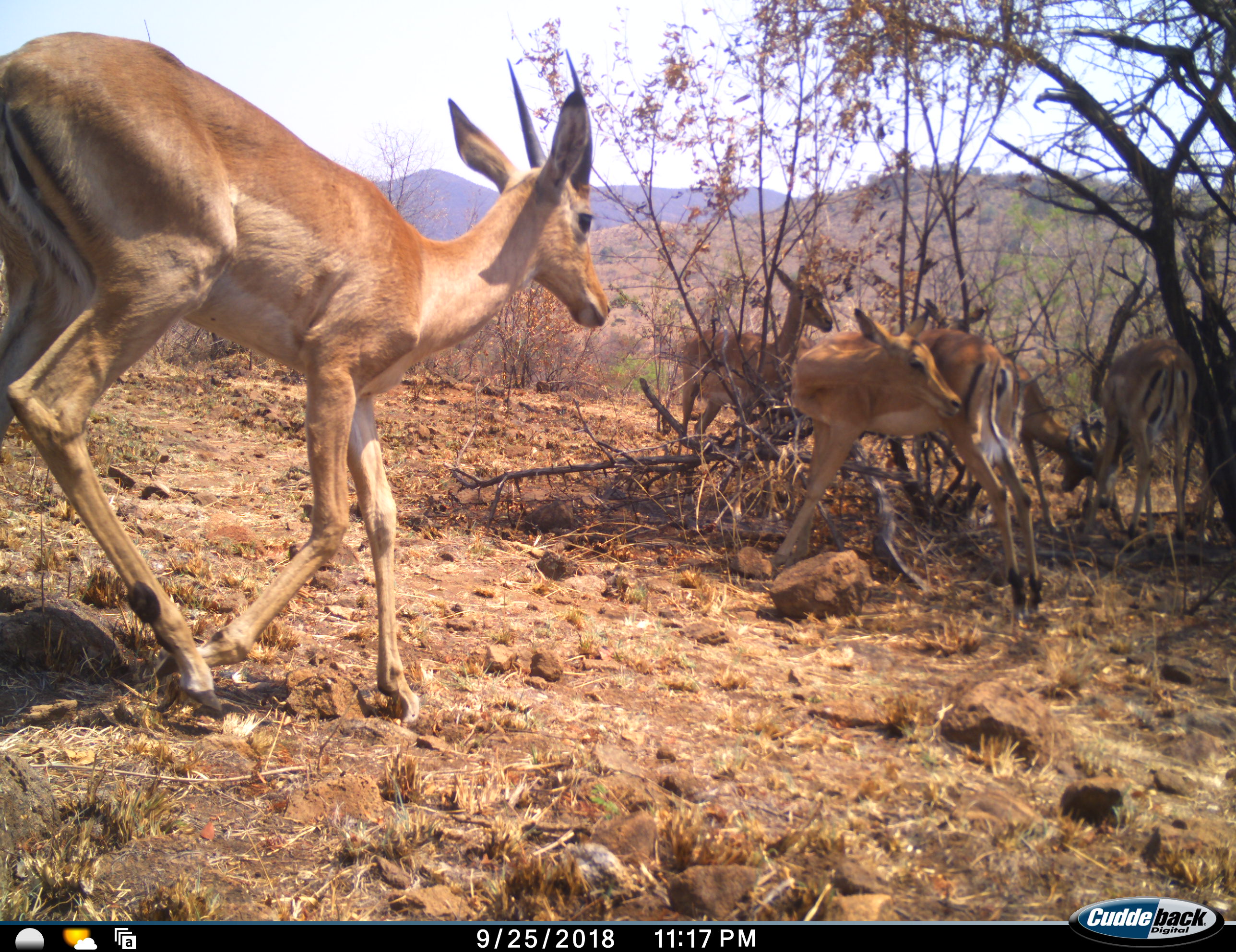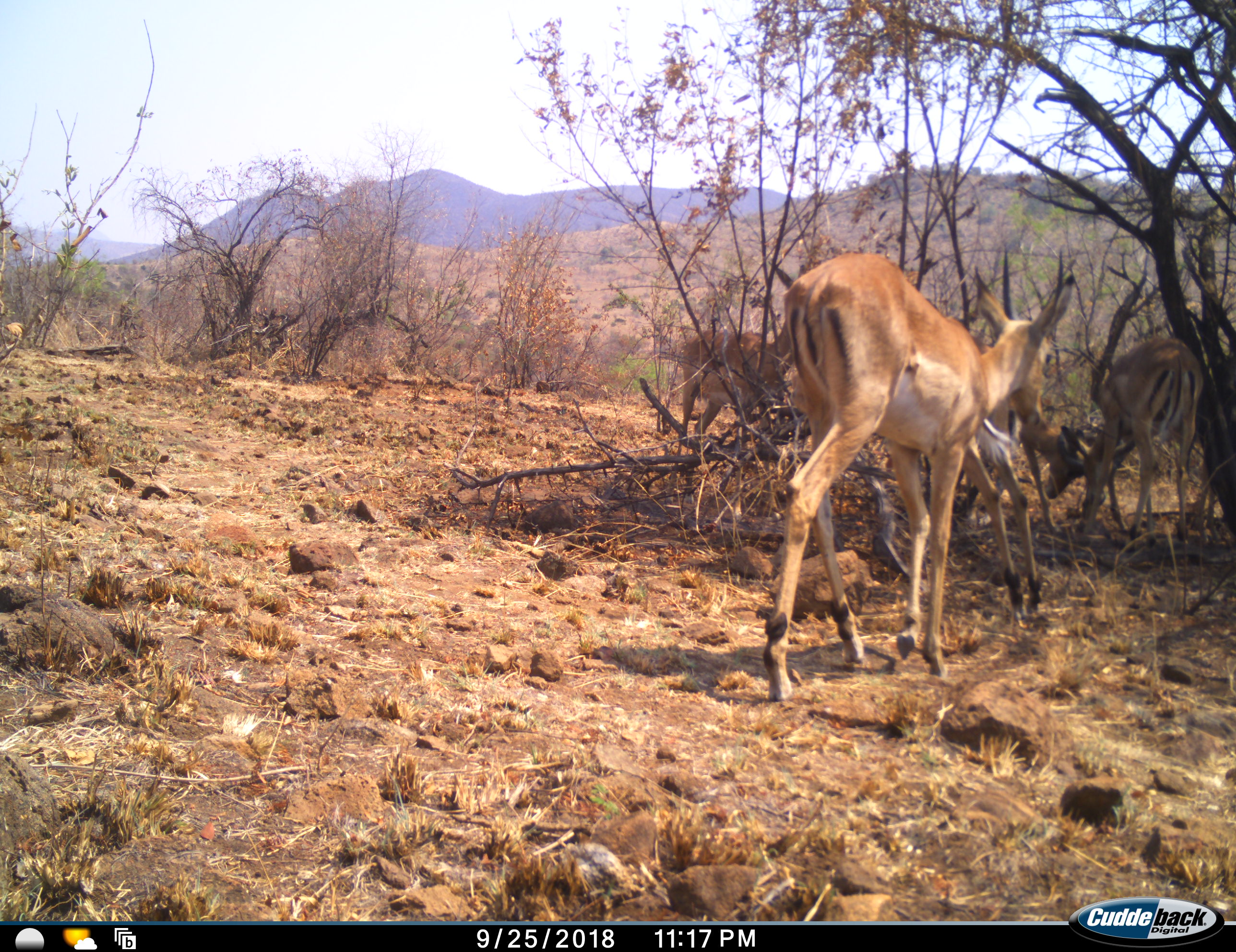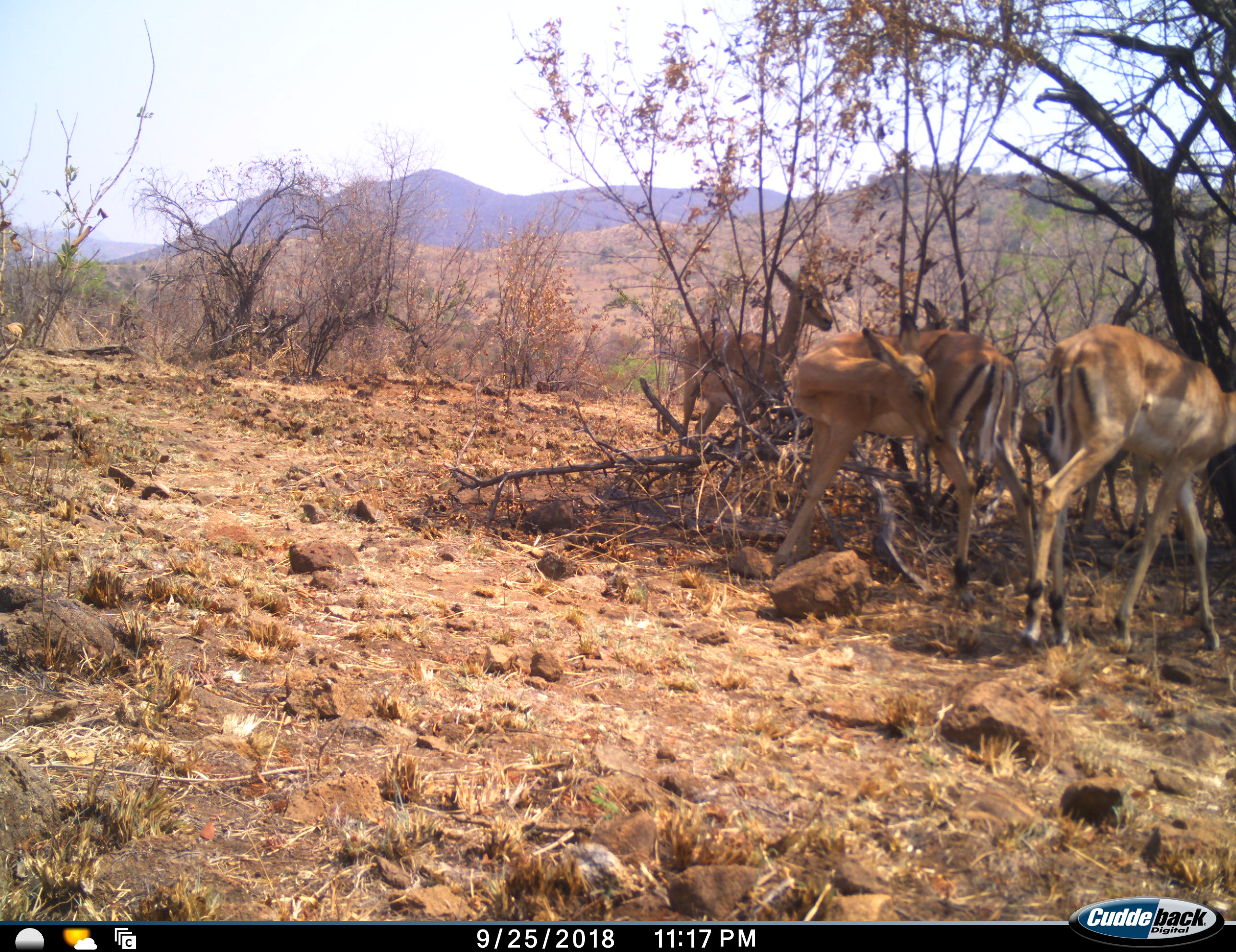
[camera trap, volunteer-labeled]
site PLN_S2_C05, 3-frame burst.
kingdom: Animalia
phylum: Chordata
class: Mammalia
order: Artiodactyla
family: Bovidae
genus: Aepyceros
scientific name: Aepyceros melampus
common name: impala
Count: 6.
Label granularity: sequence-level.